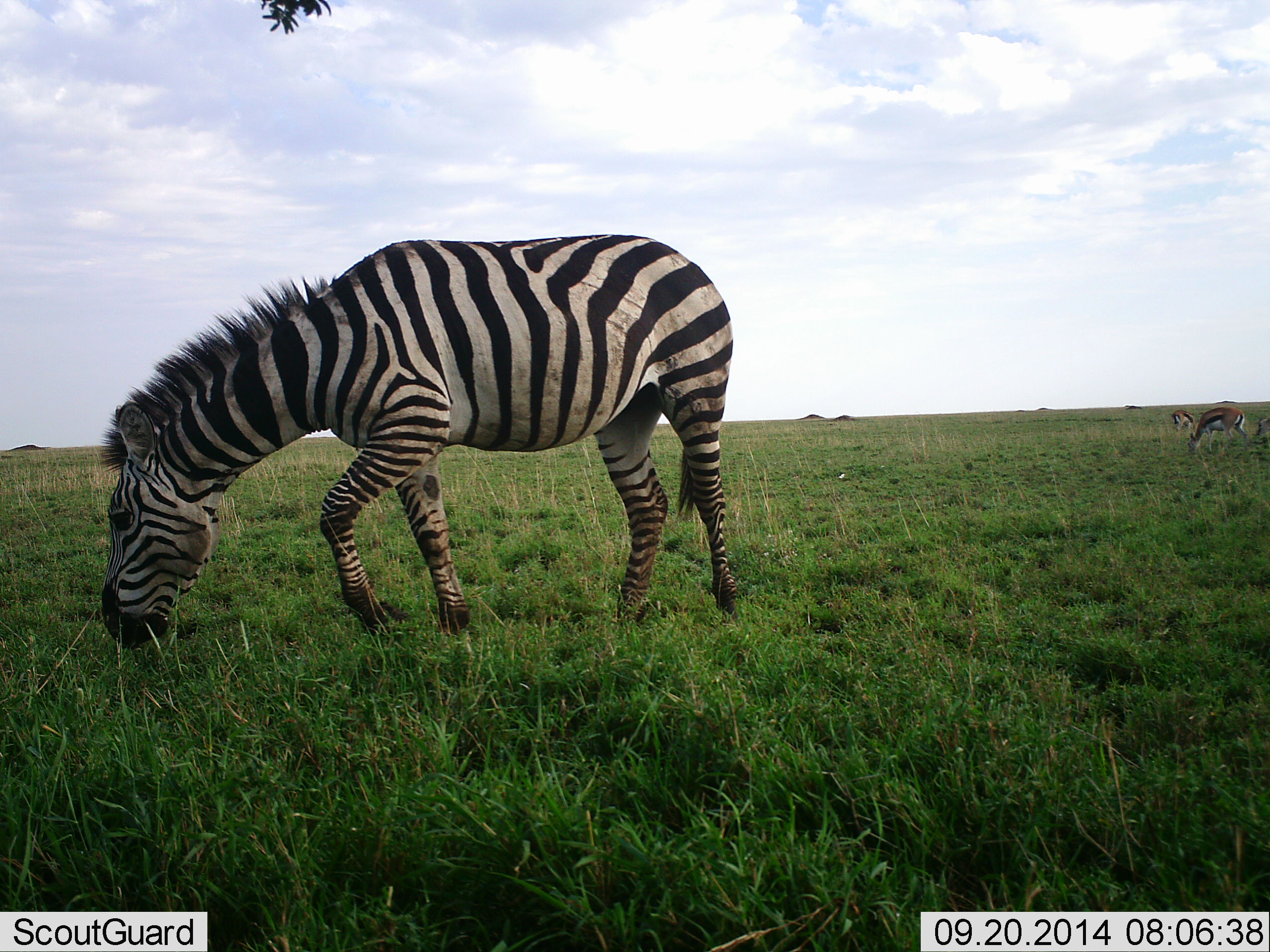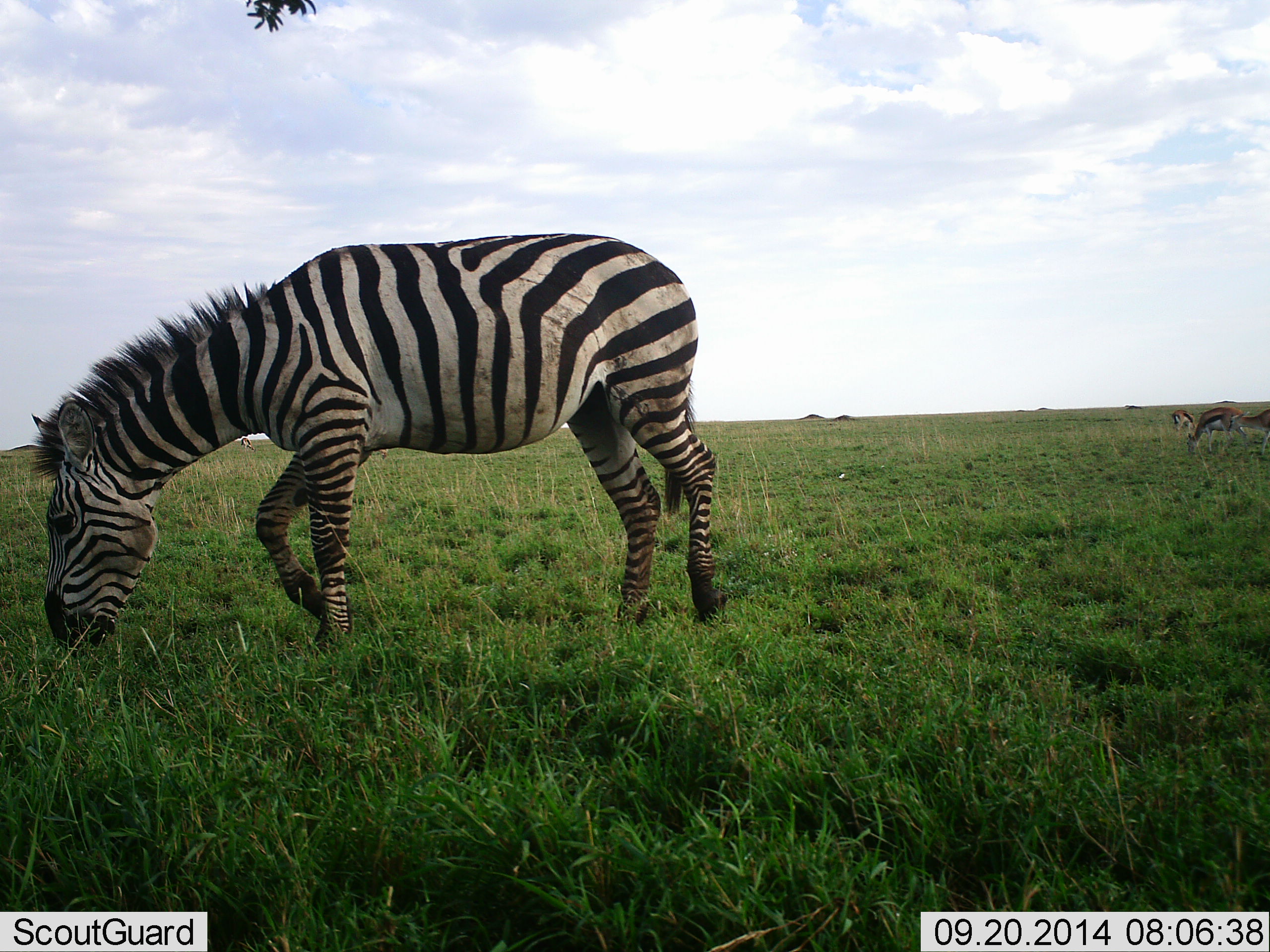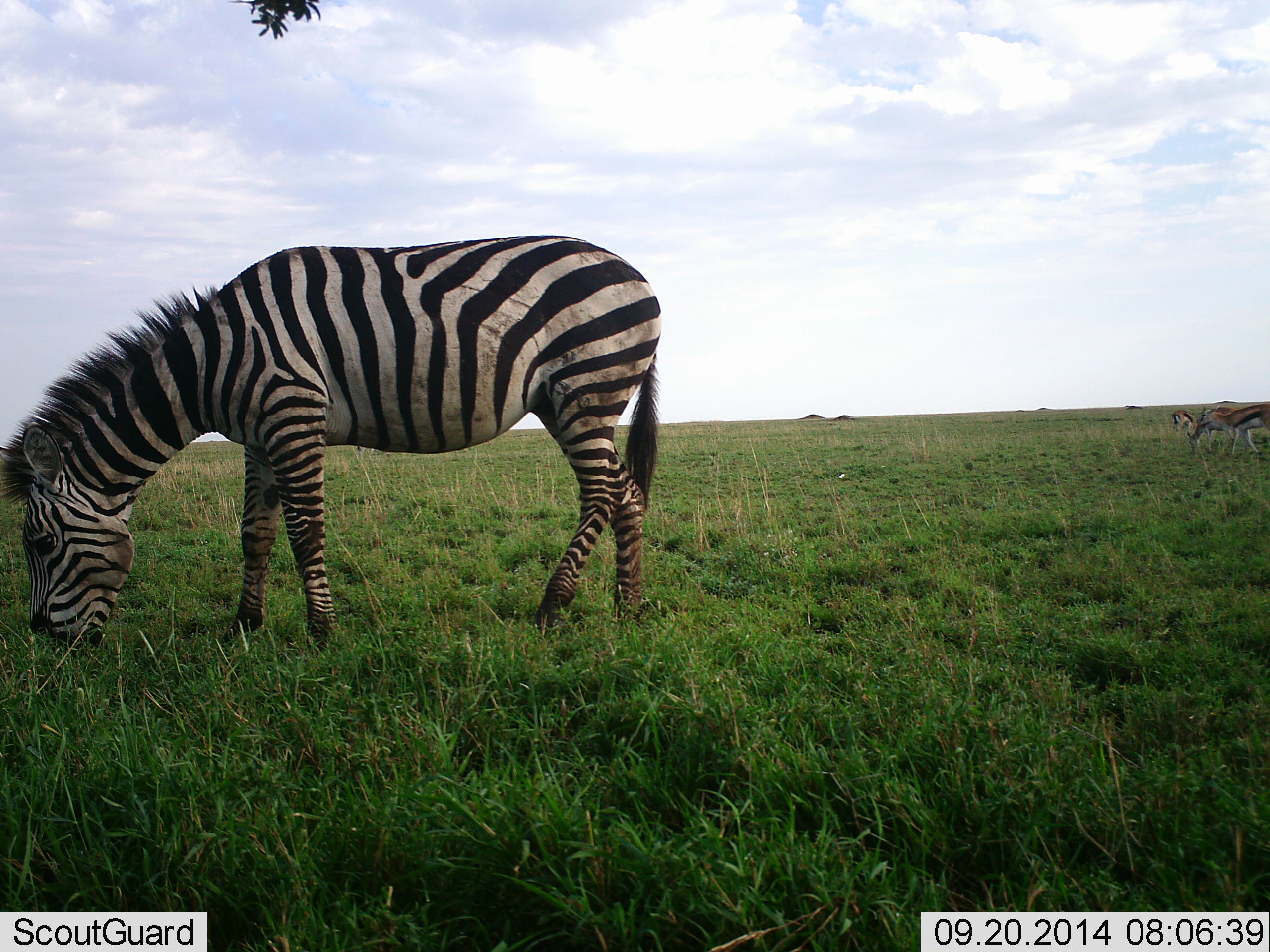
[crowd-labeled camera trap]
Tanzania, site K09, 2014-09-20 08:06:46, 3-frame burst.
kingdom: Animalia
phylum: Chordata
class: Mammalia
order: Artiodactyla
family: Bovidae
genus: Eudorcas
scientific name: Eudorcas thomsonii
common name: thomson's gazelle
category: gazellethomsons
Gazellethomsons (thomson's gazelle) (Eudorcas thomsonii), count 3. Behavior (volunteer vote fractions): standing 40%, resting 0%, moving 20%, interacting 0%. Young present (vote fraction): 0%. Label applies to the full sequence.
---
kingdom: Animalia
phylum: Chordata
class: Mammalia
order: Perissodactyla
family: Equidae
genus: Equus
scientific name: Equus quagga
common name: plains zebra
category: zebra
Zebra (plains zebra) (Equus quagga), count 1. Behavior (volunteer vote fractions): standing 17%, resting 0%, moving 25%, interacting 0%. Young present (vote fraction): 0%. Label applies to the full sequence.